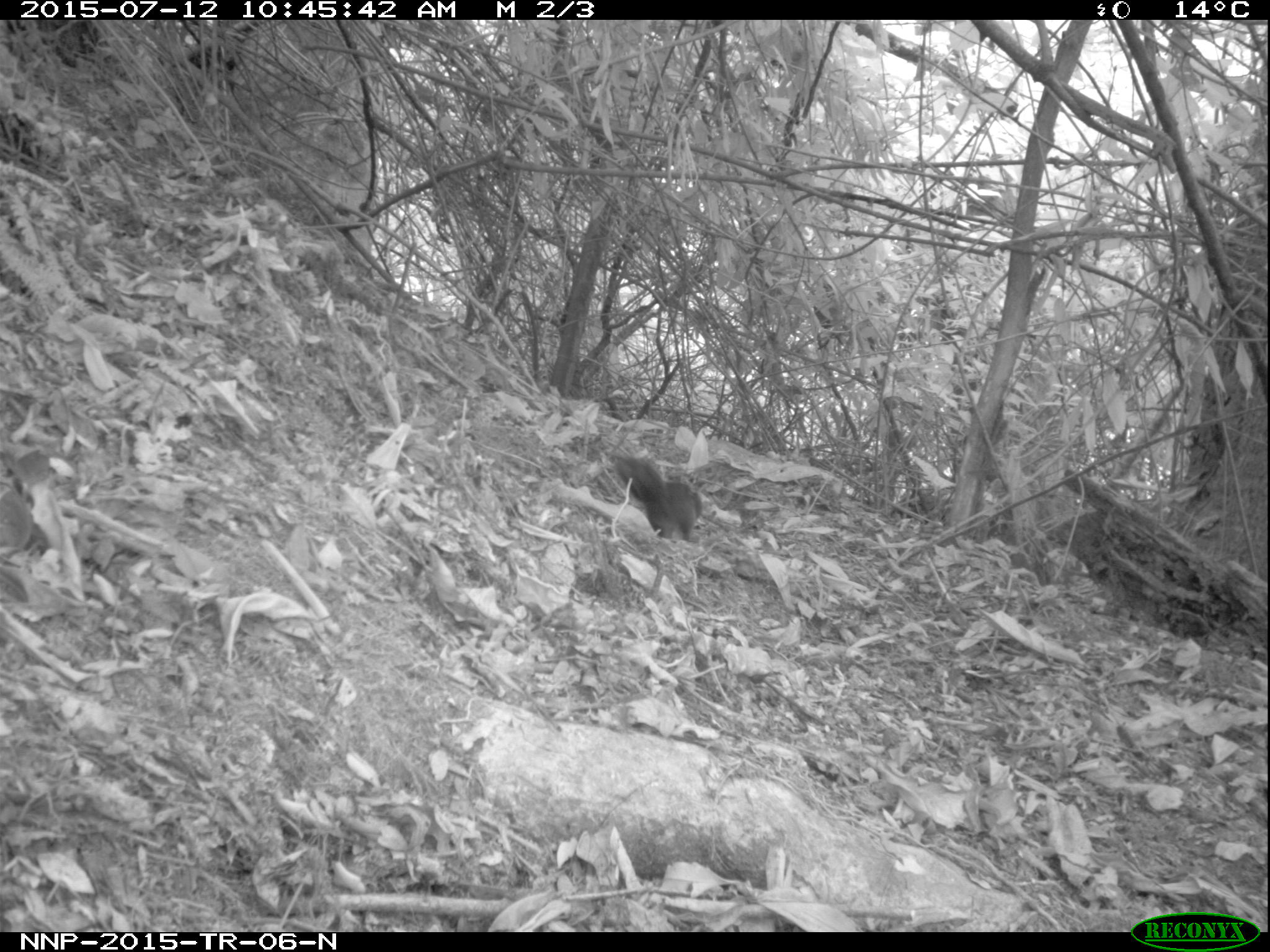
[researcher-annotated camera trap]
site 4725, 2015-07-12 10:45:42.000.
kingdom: Animalia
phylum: Chordata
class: Mammalia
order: Rodentia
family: Sciuridae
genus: Funisciurus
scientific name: Funisciurus pyrropus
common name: fire-footed rope squirrel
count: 1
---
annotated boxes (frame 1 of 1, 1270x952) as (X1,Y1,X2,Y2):
funisciurus pyrropus: (617,453,705,541)